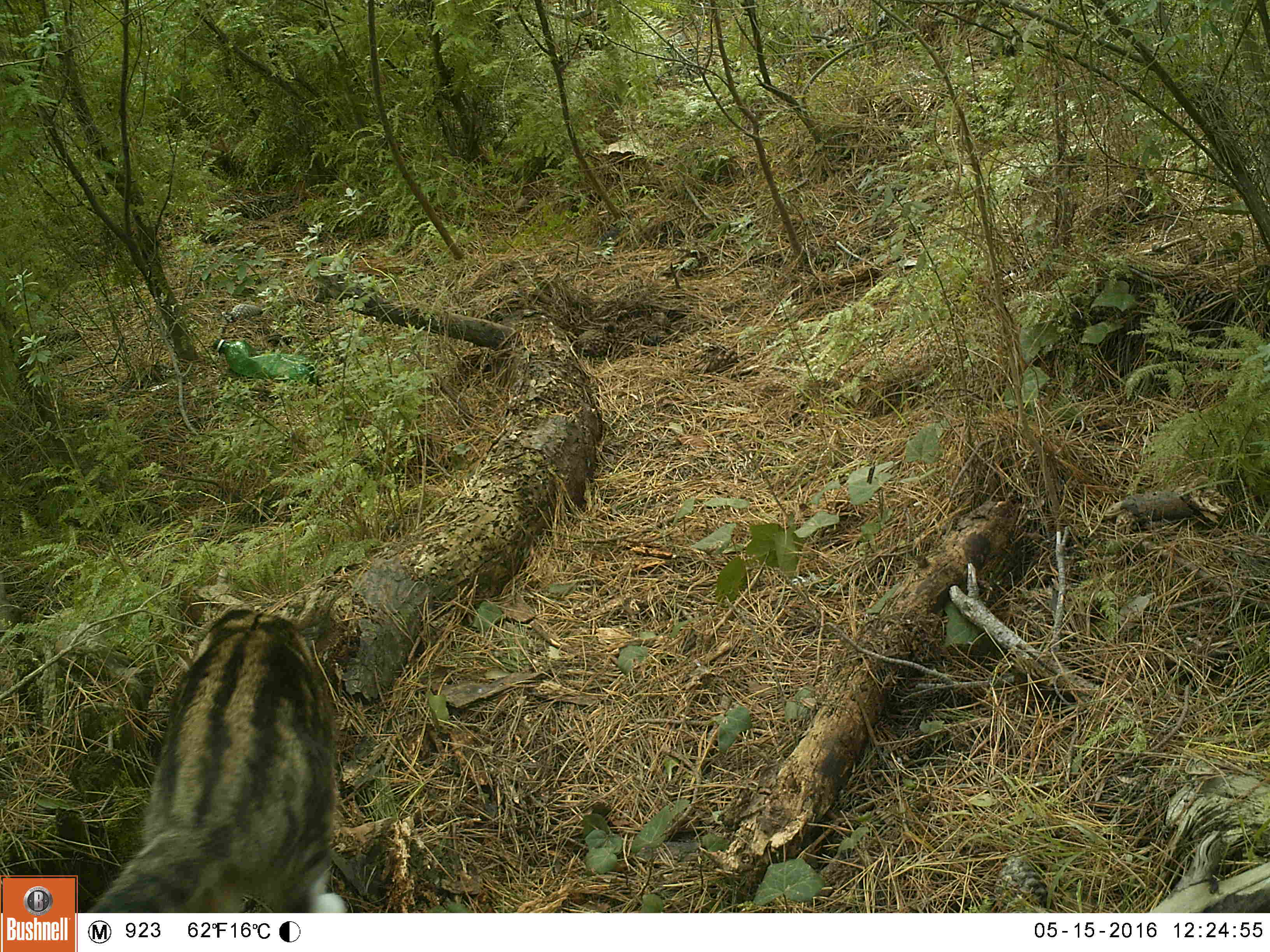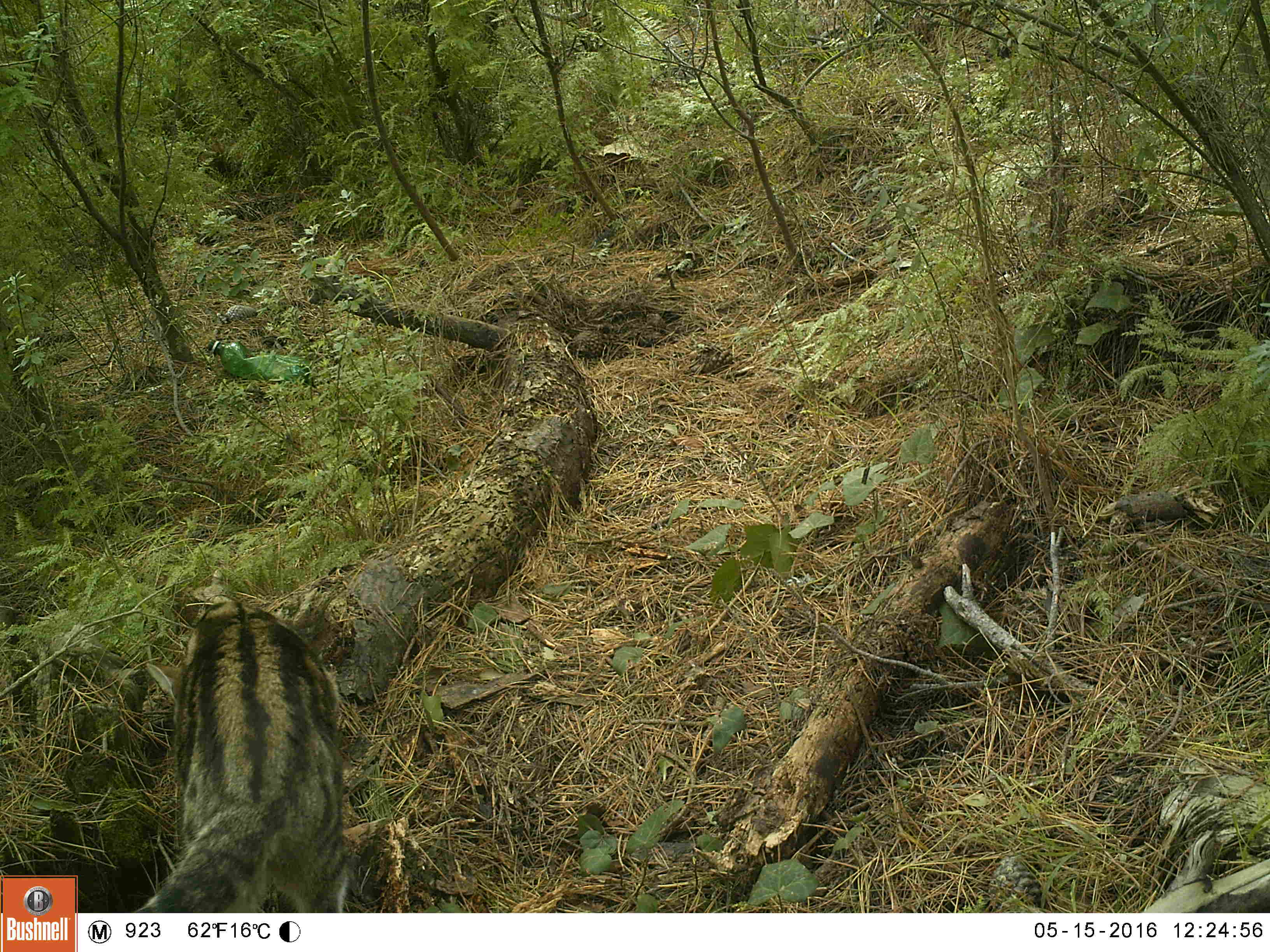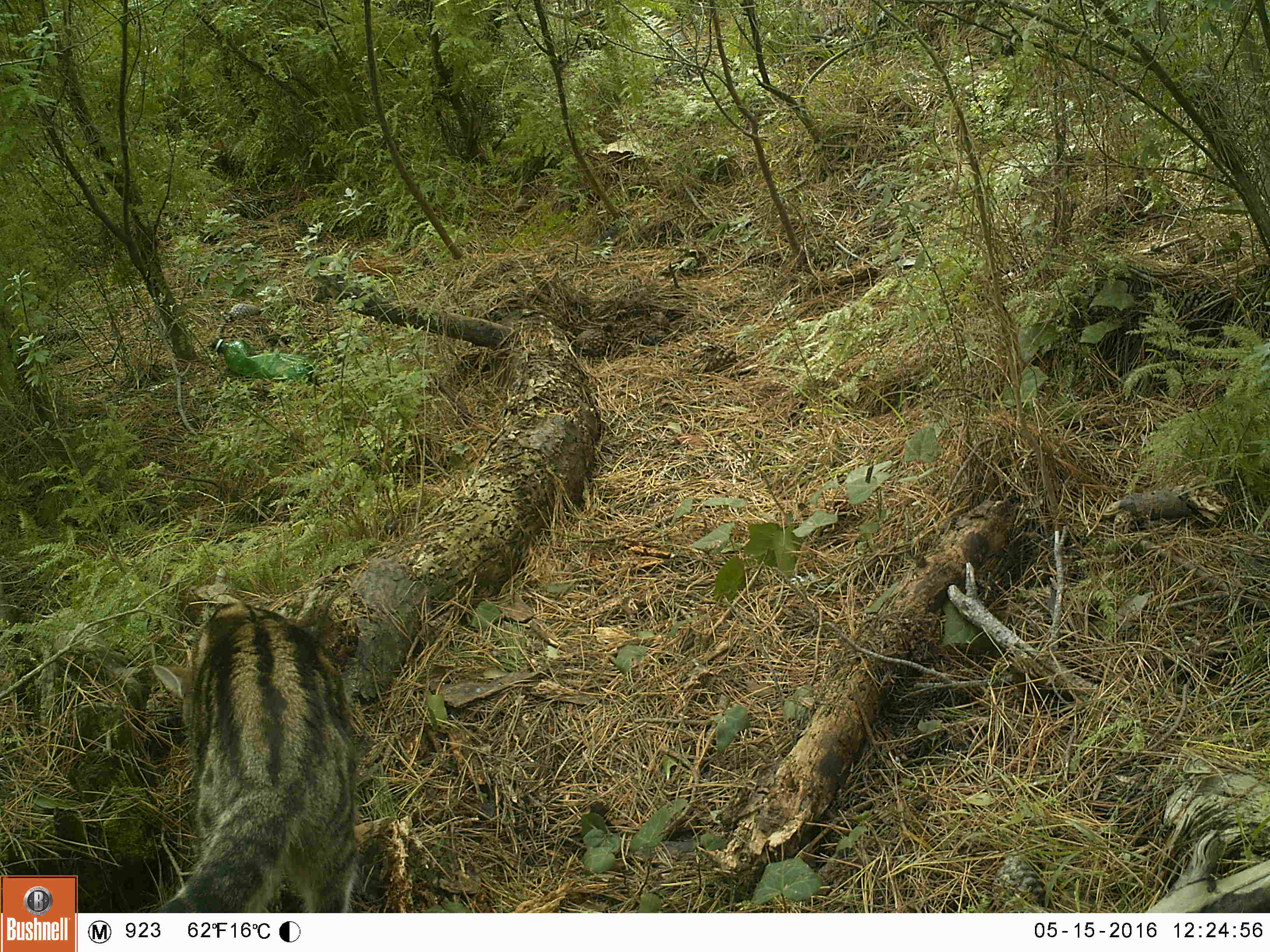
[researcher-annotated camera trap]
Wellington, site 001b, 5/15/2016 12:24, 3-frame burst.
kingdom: Animalia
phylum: Chordata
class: Mammalia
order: Carnivora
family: Felidae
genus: Felis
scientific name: Felis catus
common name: cat